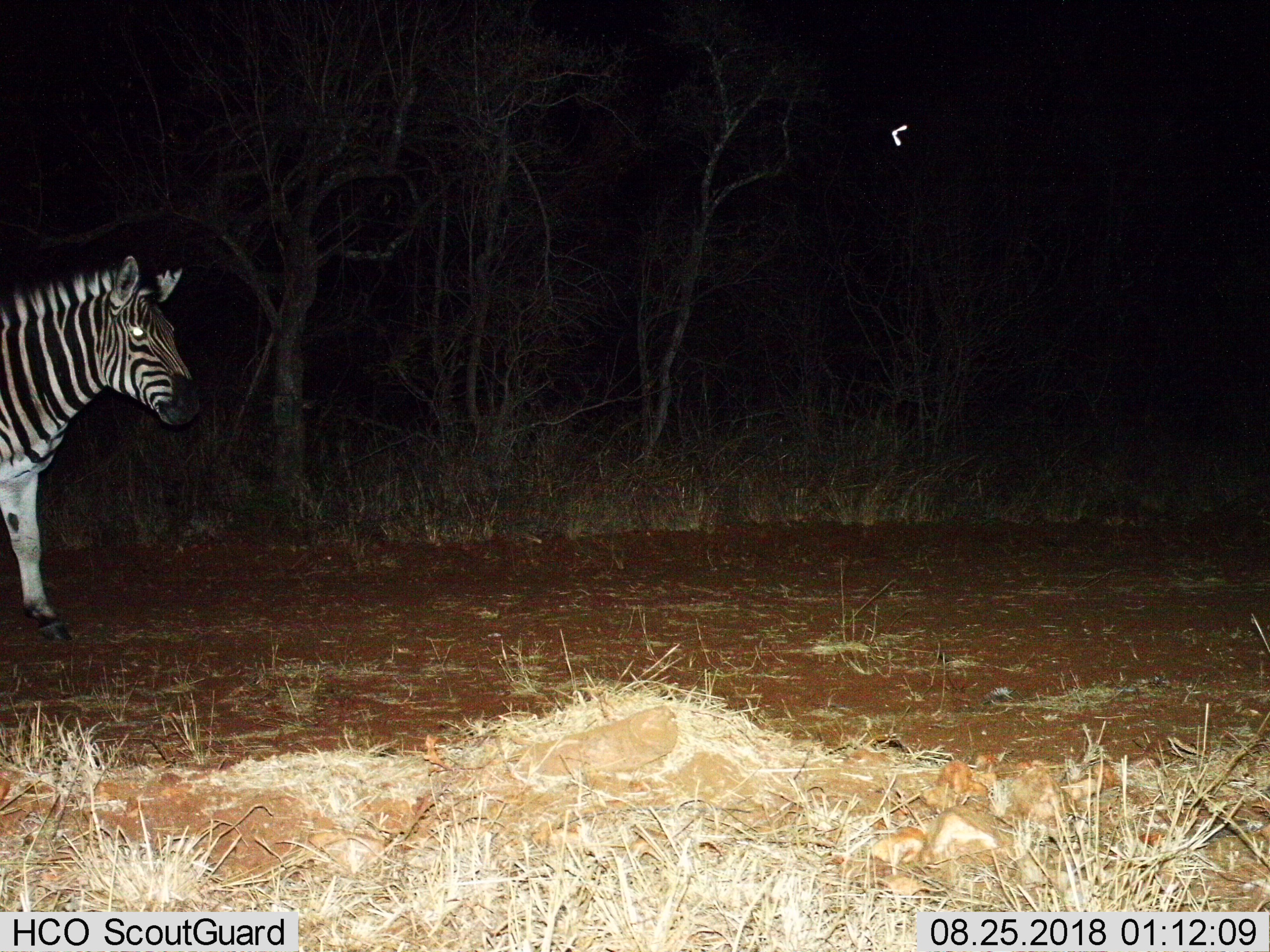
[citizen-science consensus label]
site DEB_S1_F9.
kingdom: Animalia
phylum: Chordata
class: Mammalia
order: Perissodactyla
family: Equidae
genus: Equus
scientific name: Equus quagga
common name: plains zebra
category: zebraplains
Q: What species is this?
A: Zebraplains (plains zebra) (Equus quagga).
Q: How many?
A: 1.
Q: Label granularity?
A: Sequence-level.